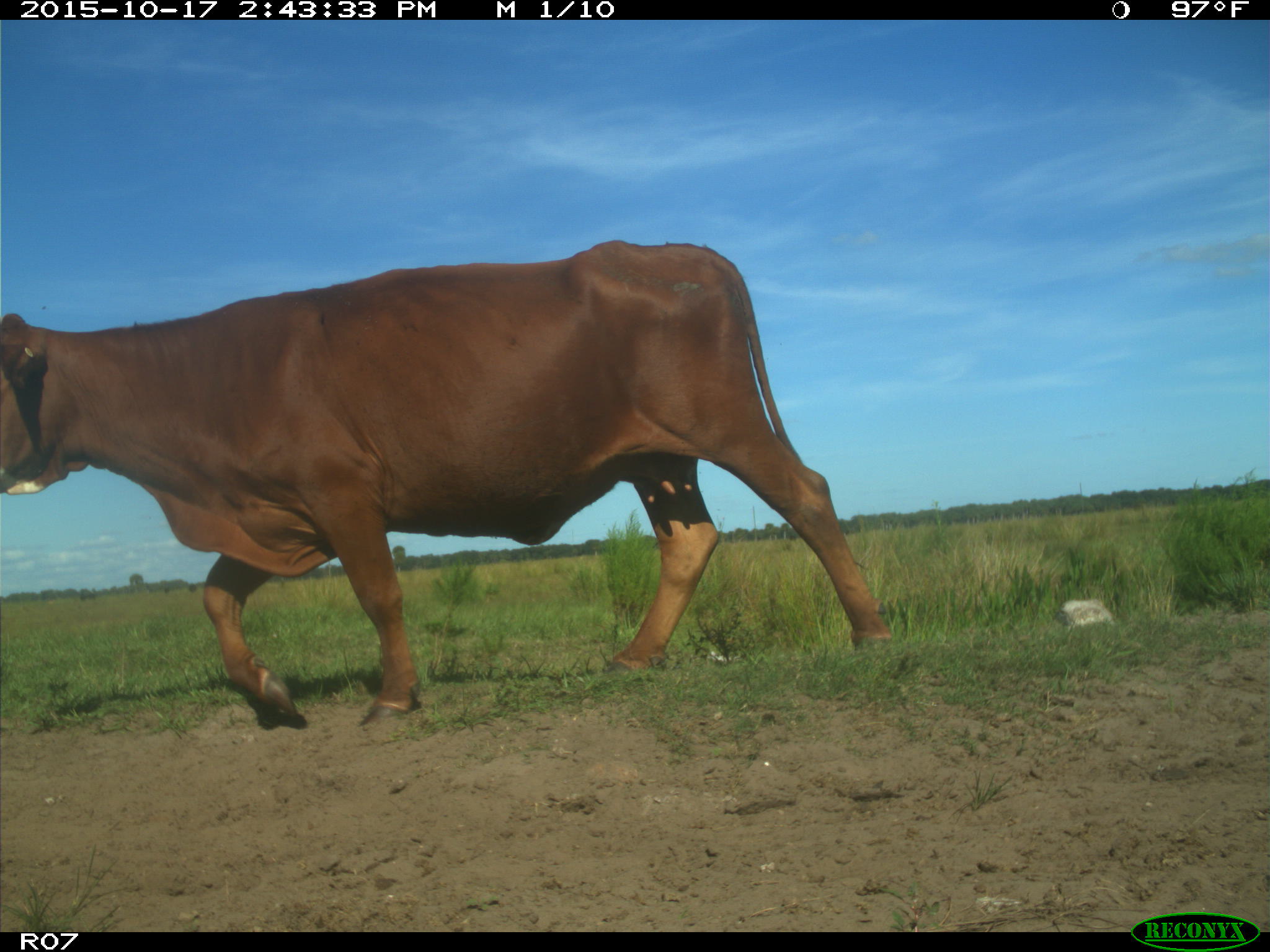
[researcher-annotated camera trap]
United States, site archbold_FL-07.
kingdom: Animalia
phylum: Chordata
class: Mammalia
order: Artiodactyla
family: Bovidae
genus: Bos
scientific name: Bos taurus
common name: domestic cow